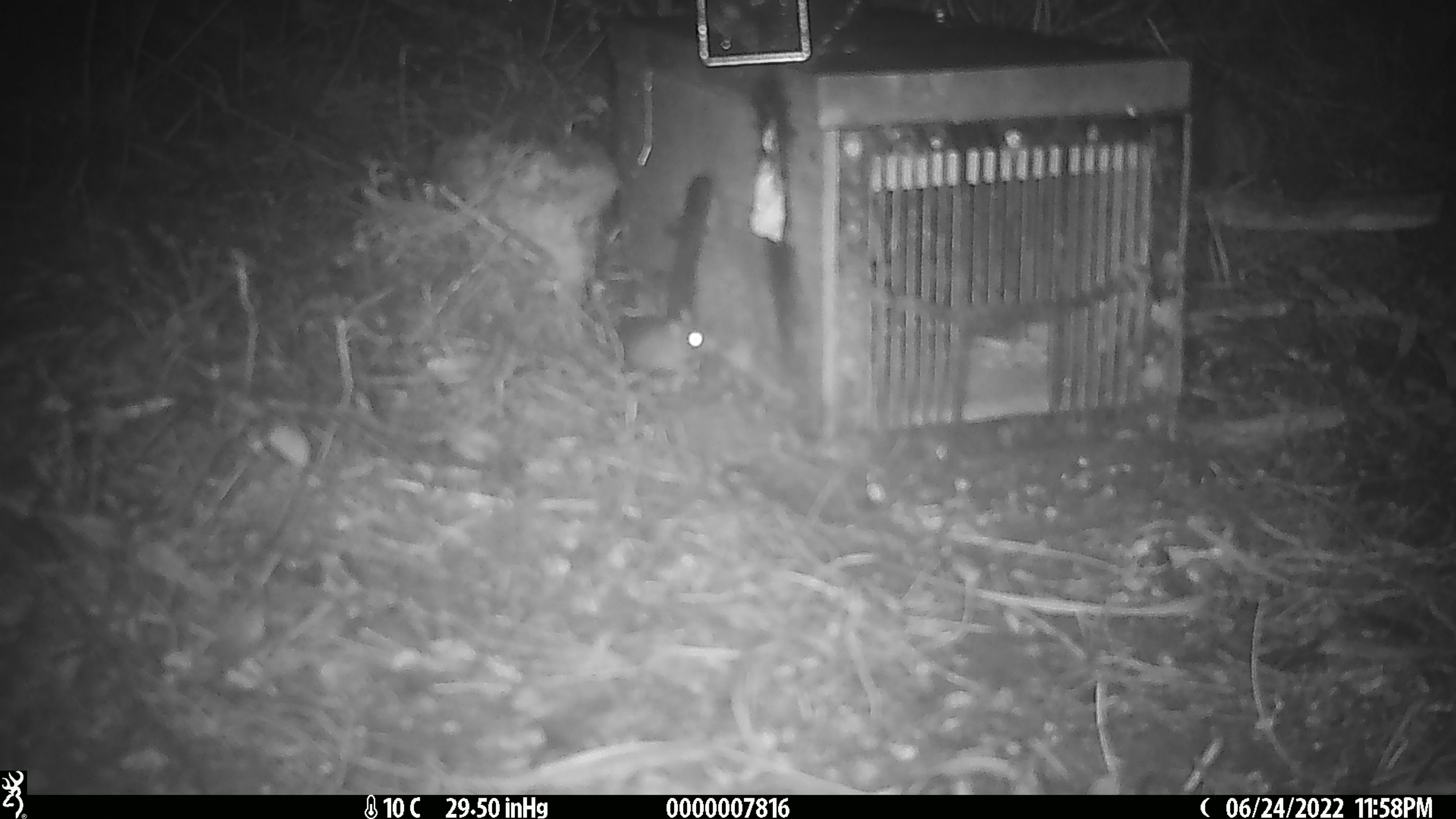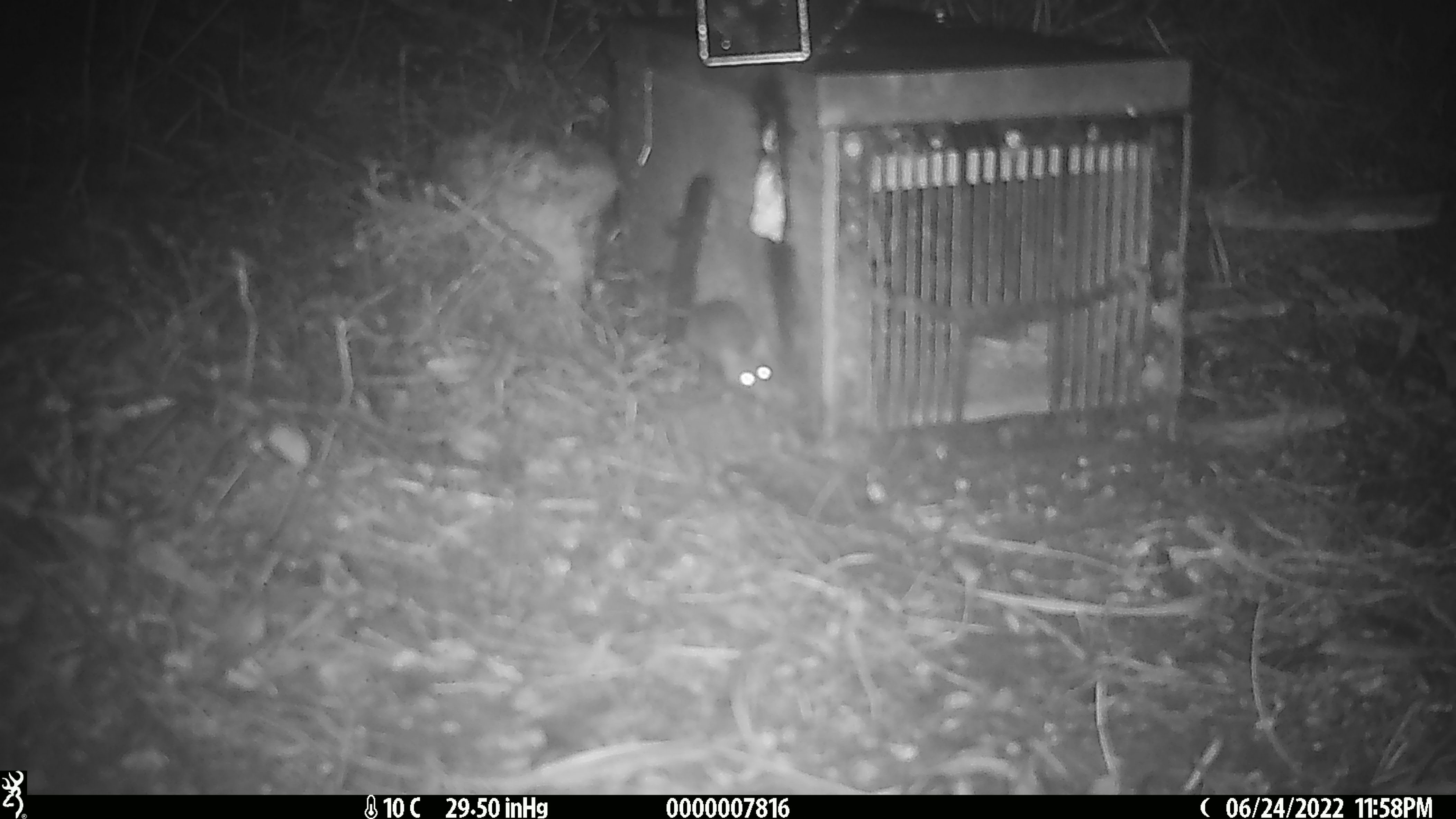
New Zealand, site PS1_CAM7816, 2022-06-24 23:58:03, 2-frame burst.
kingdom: Animalia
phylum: Chordata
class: Mammalia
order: Rodentia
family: Muridae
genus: Mus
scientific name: Mus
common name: mouse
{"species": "mouse (Mus)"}